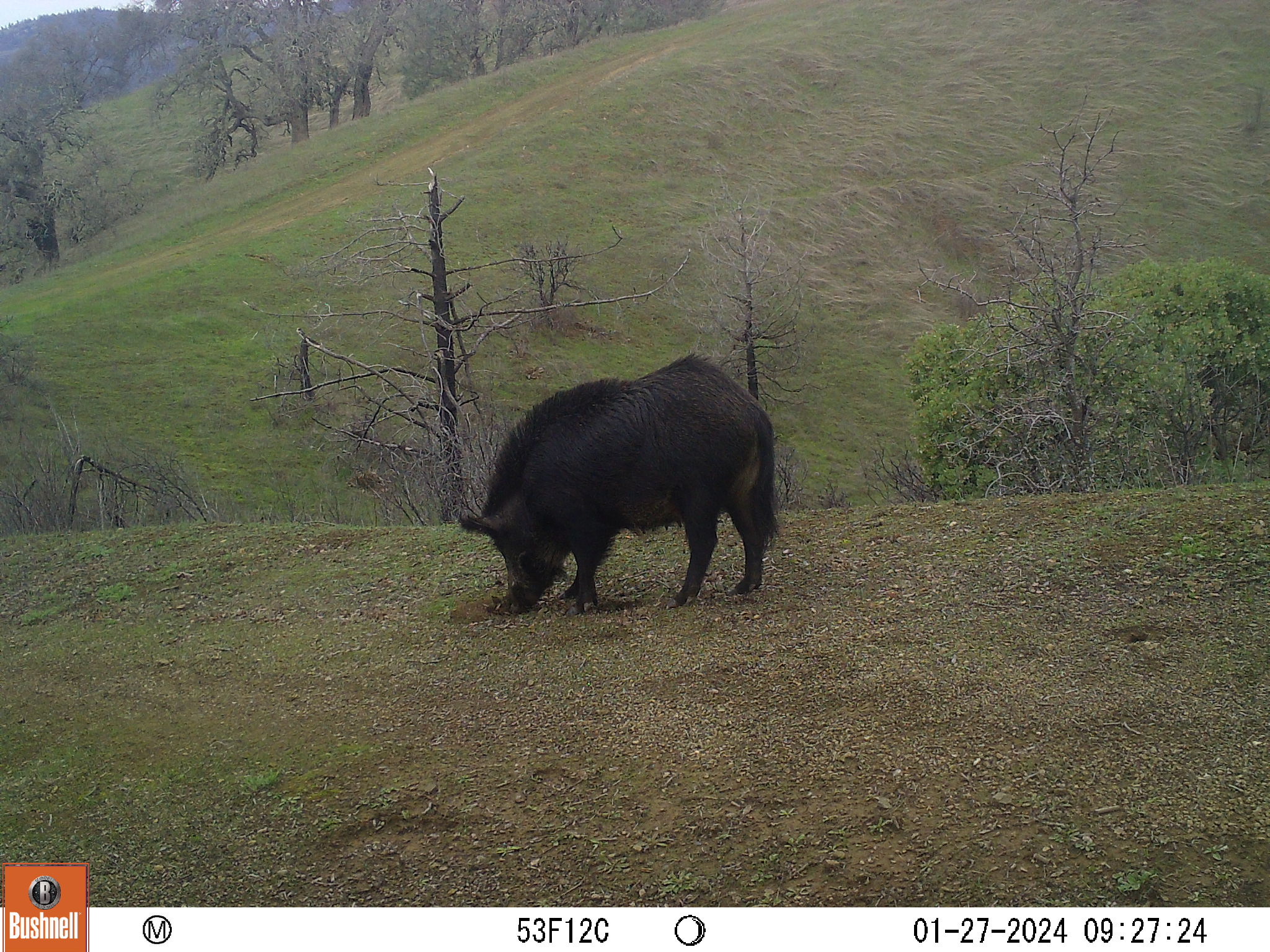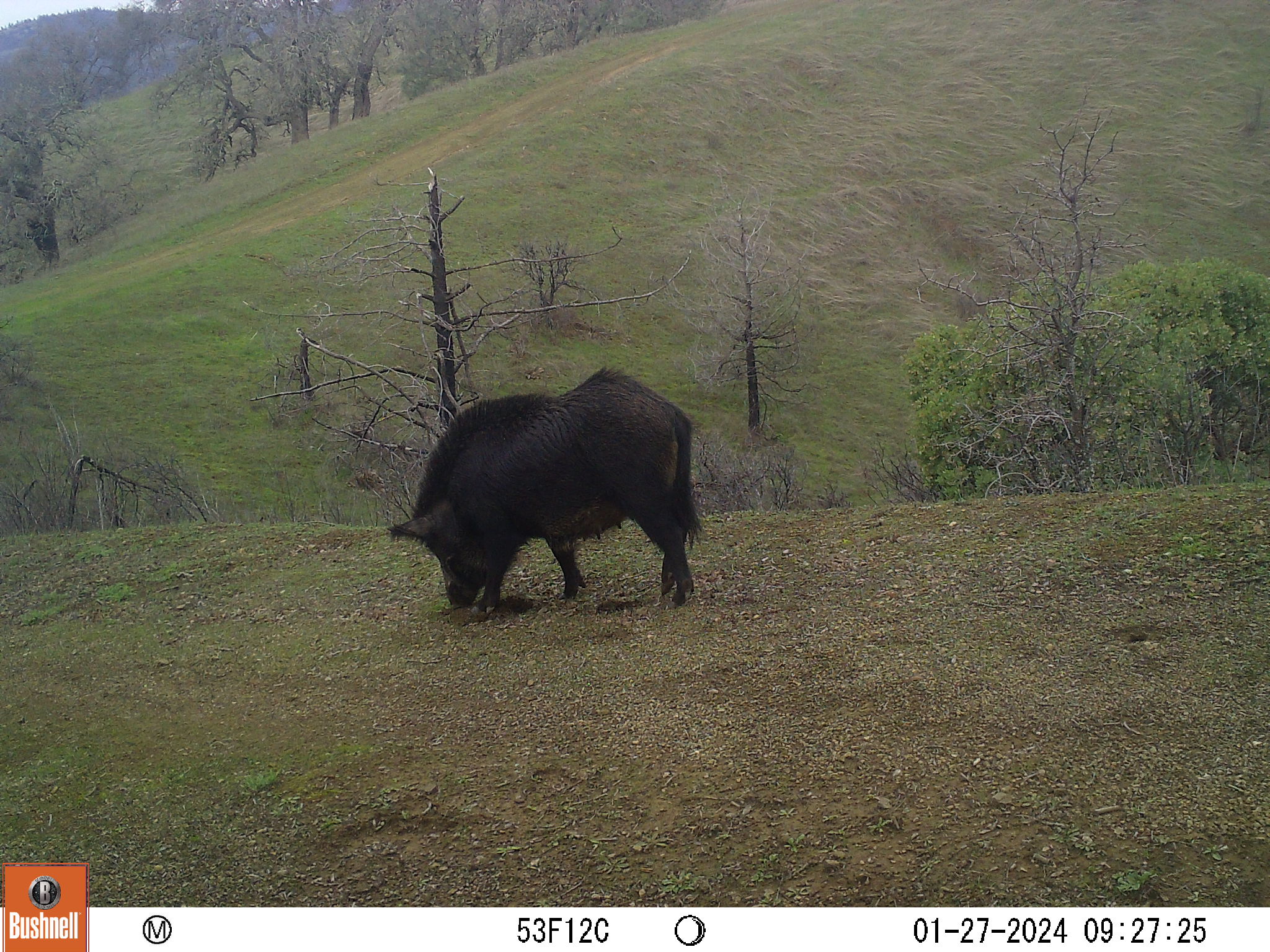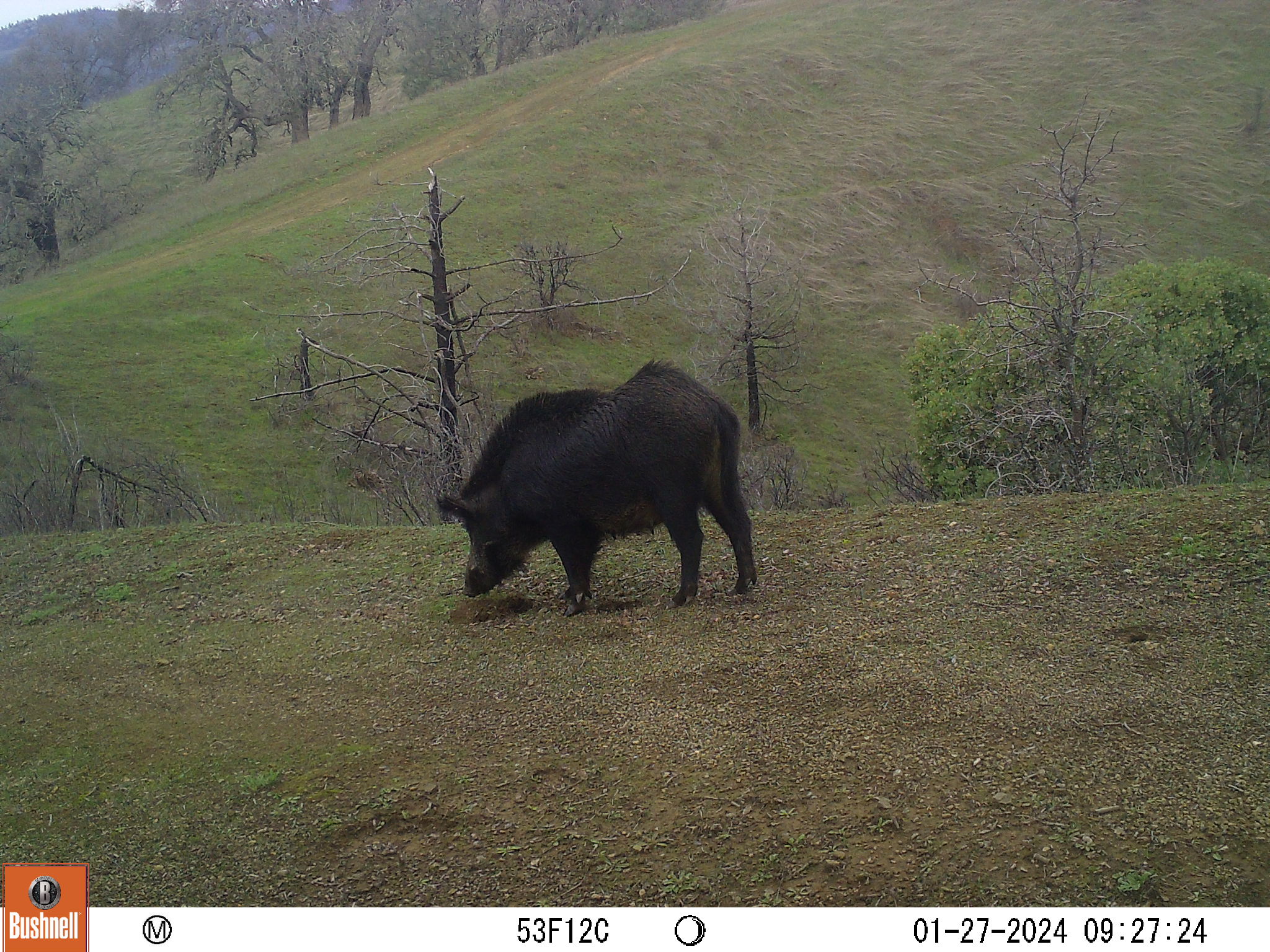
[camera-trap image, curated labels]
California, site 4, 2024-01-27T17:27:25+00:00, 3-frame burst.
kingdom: Animalia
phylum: Chordata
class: Mammalia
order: Artiodactyla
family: Suidae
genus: Sus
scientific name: Sus scrofa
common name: wild boar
Wild boar (Sus scrofa).